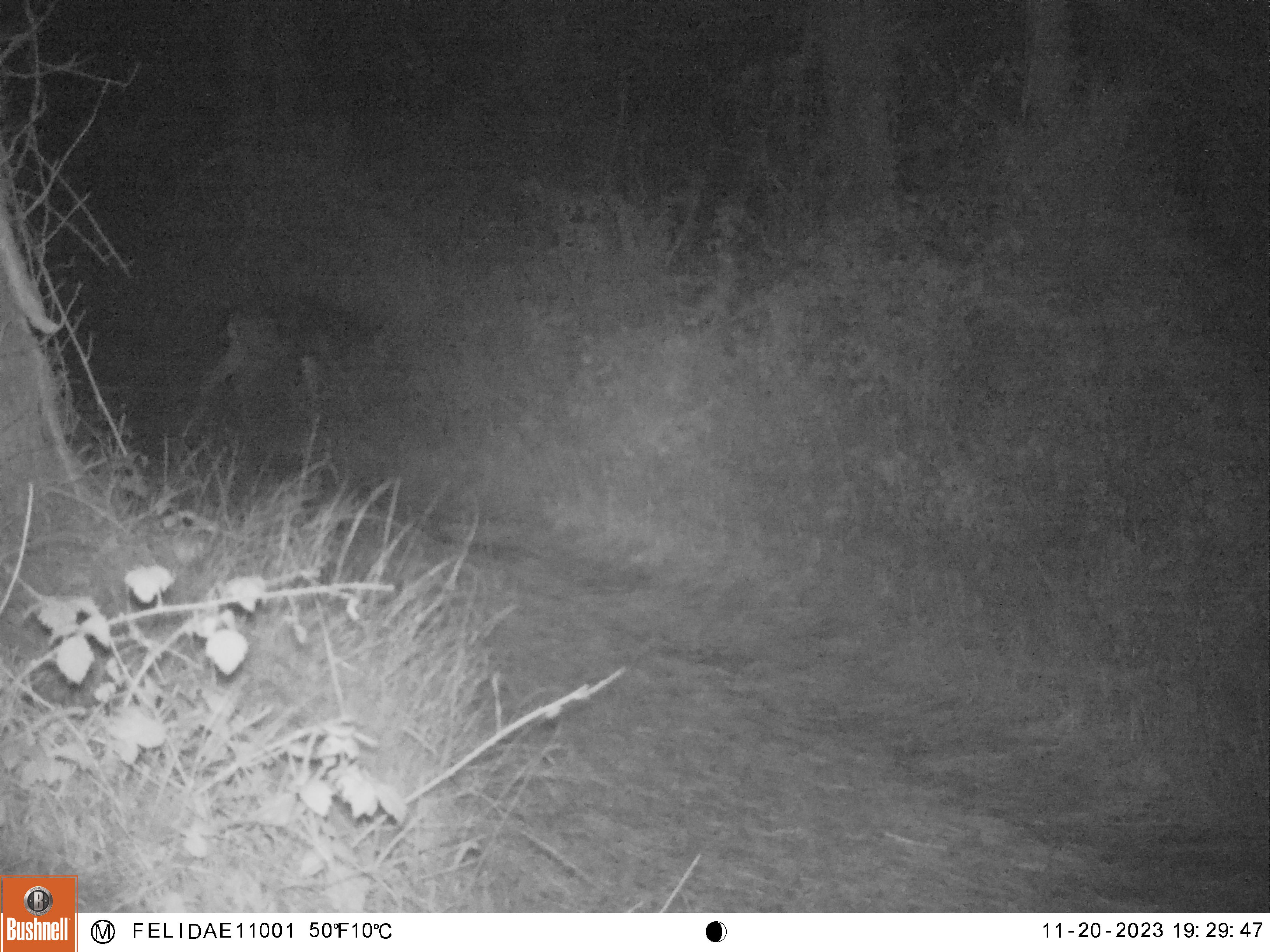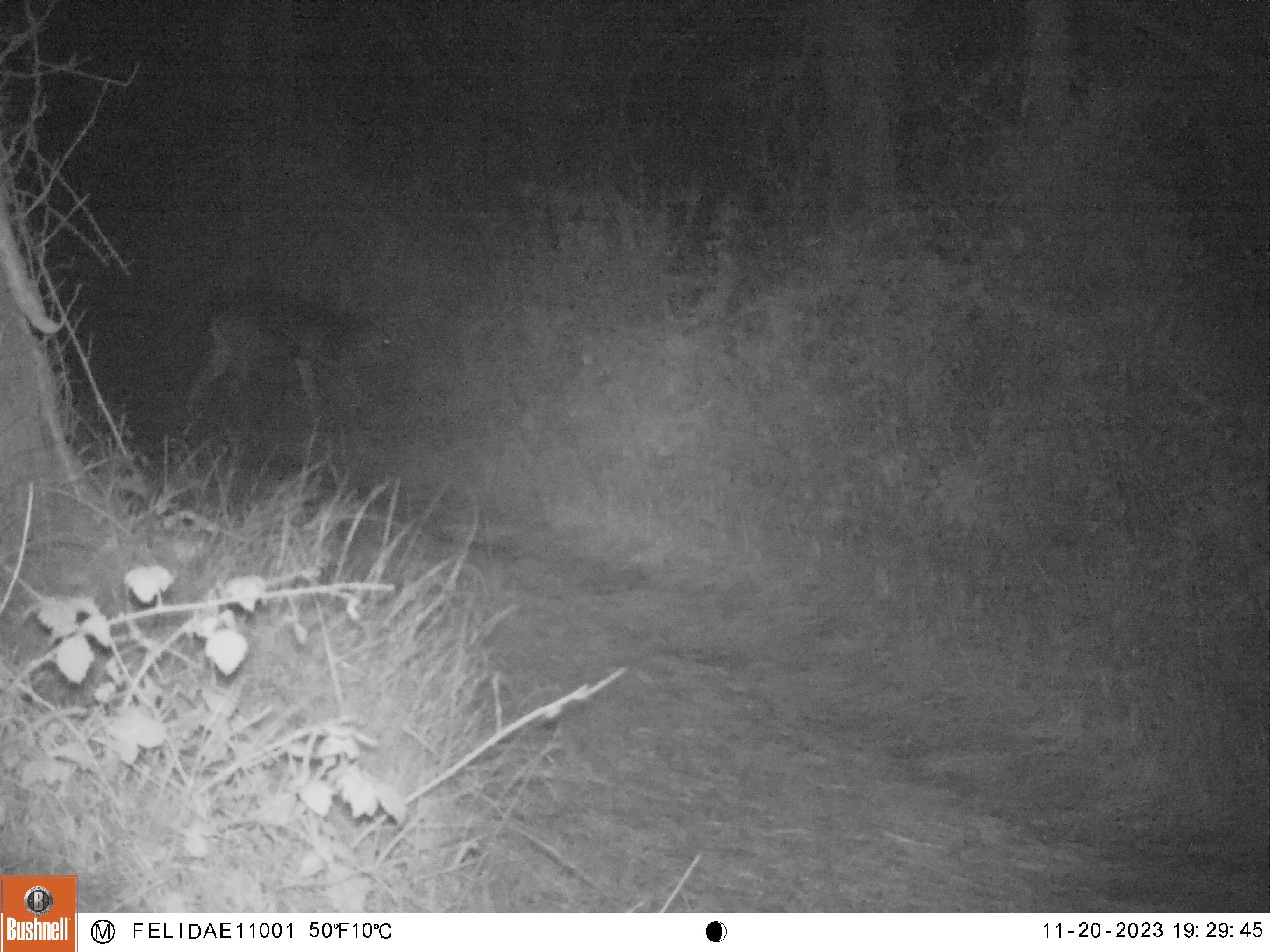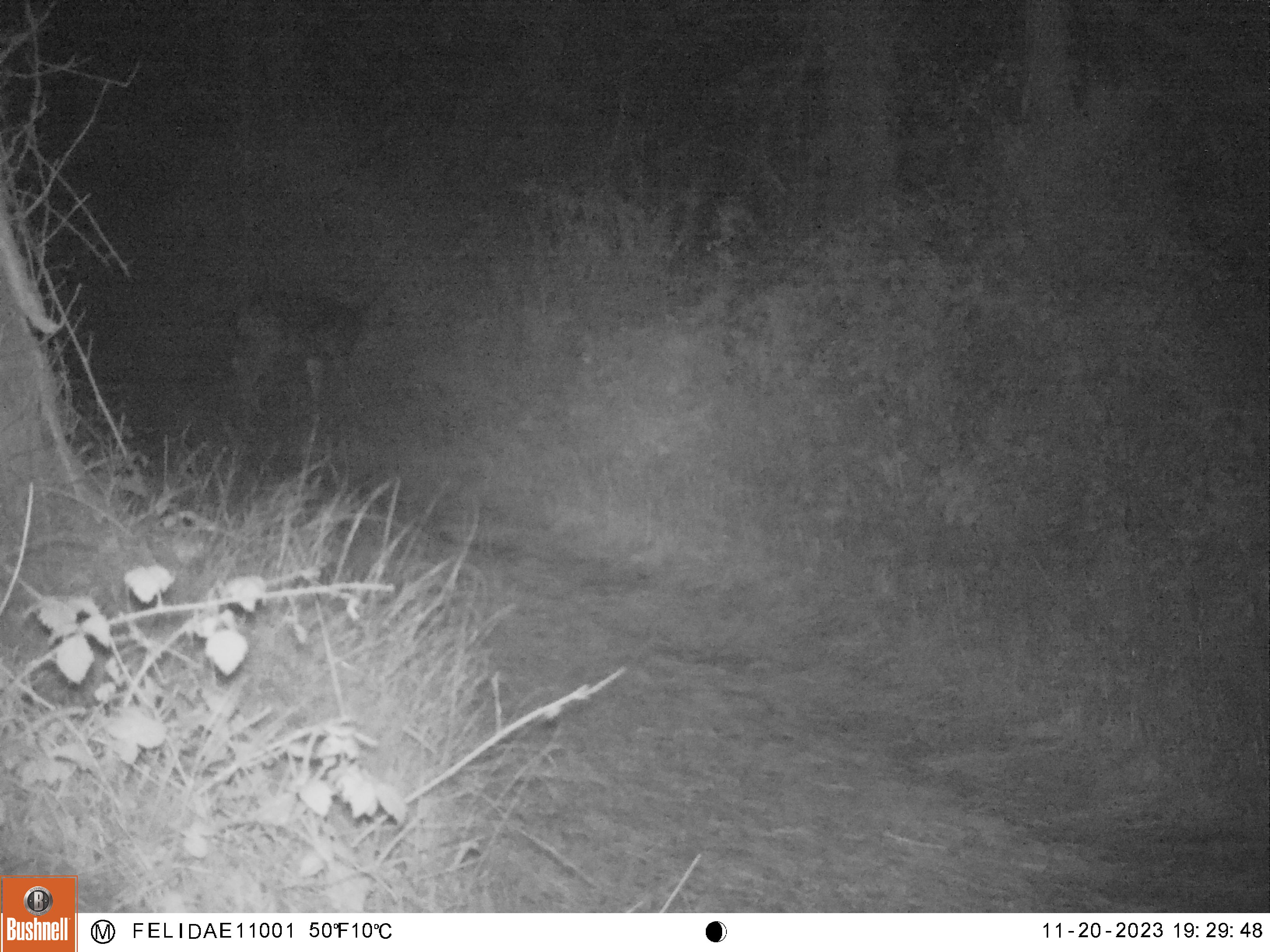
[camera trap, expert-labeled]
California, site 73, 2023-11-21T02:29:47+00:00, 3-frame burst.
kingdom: Animalia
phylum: Chordata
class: Mammalia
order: Artiodactyla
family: Cervidae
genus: Odocoileus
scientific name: Odocoileus hemionus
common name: mule deer